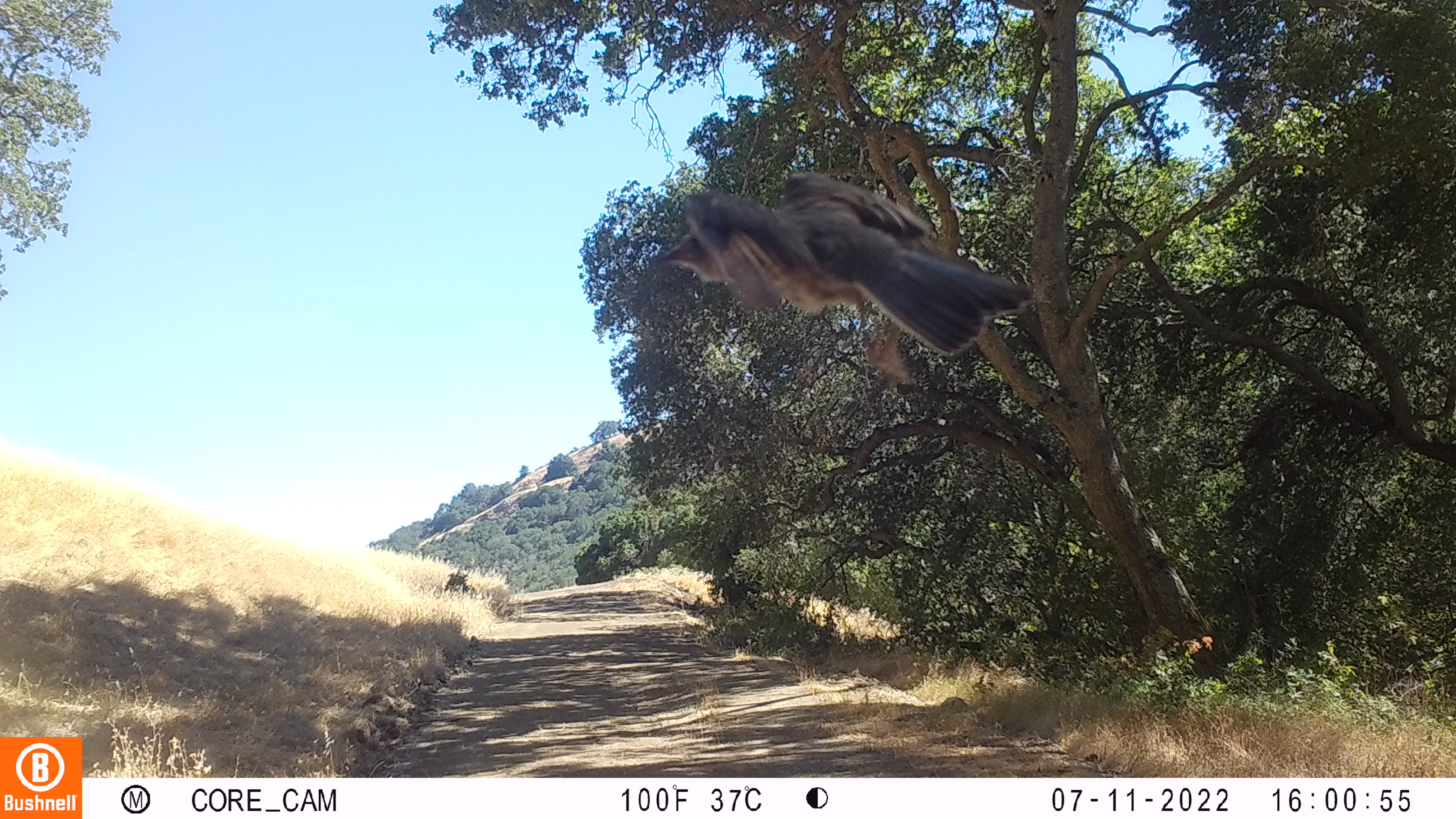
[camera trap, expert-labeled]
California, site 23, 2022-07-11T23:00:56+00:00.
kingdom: Animalia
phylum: Chordata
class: Aves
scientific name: Aves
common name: bird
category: unknown bird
Unknown bird (bird) (Aves).